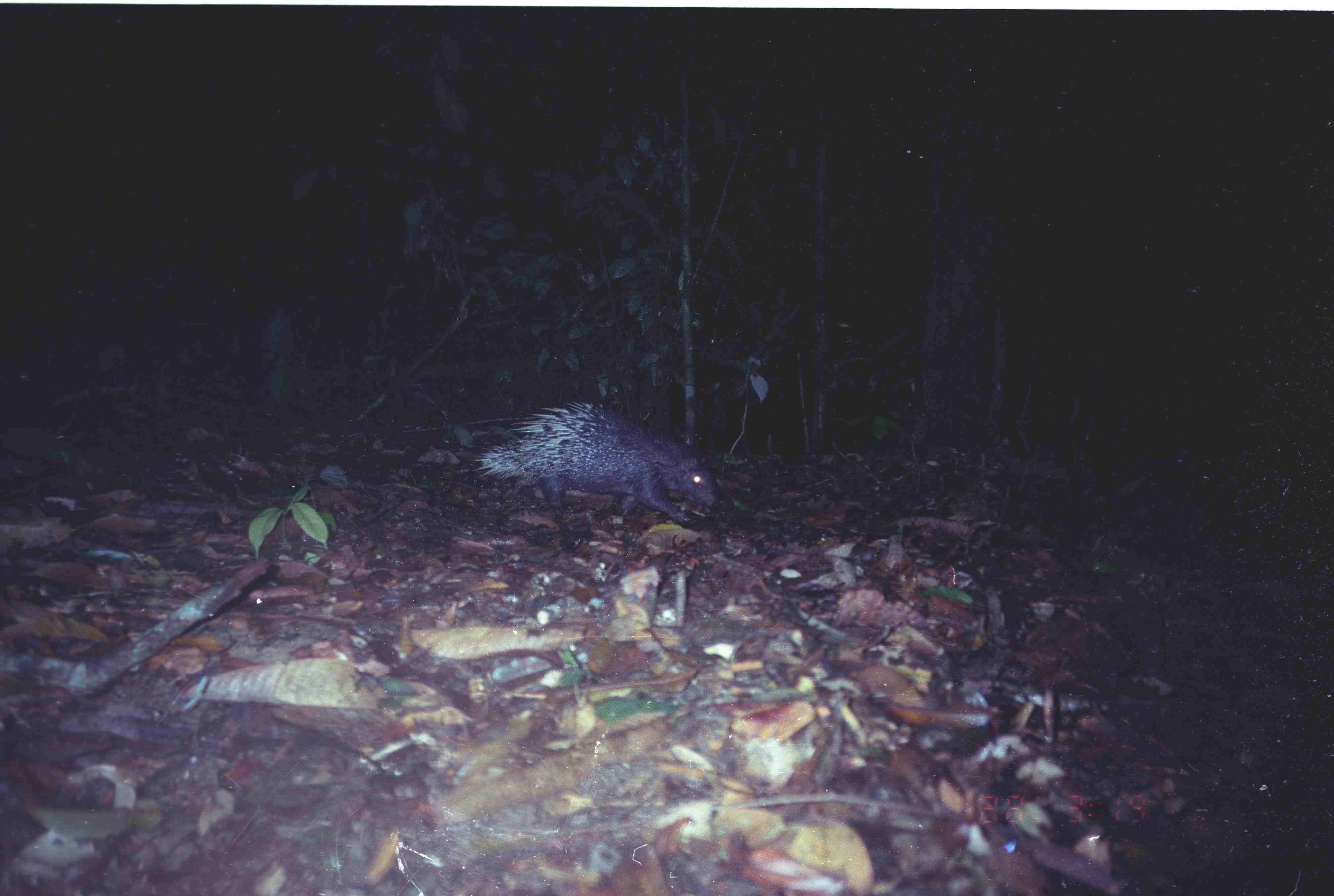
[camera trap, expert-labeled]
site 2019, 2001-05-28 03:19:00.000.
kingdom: Animalia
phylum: Chordata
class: Mammalia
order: Rodentia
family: Hystricidae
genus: Hystrix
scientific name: Hystrix brachyura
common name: east asian porcupine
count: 1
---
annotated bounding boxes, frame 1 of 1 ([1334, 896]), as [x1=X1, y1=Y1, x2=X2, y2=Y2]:
hystrix brachyura: [x1=471, y1=400, x2=719, y2=523]